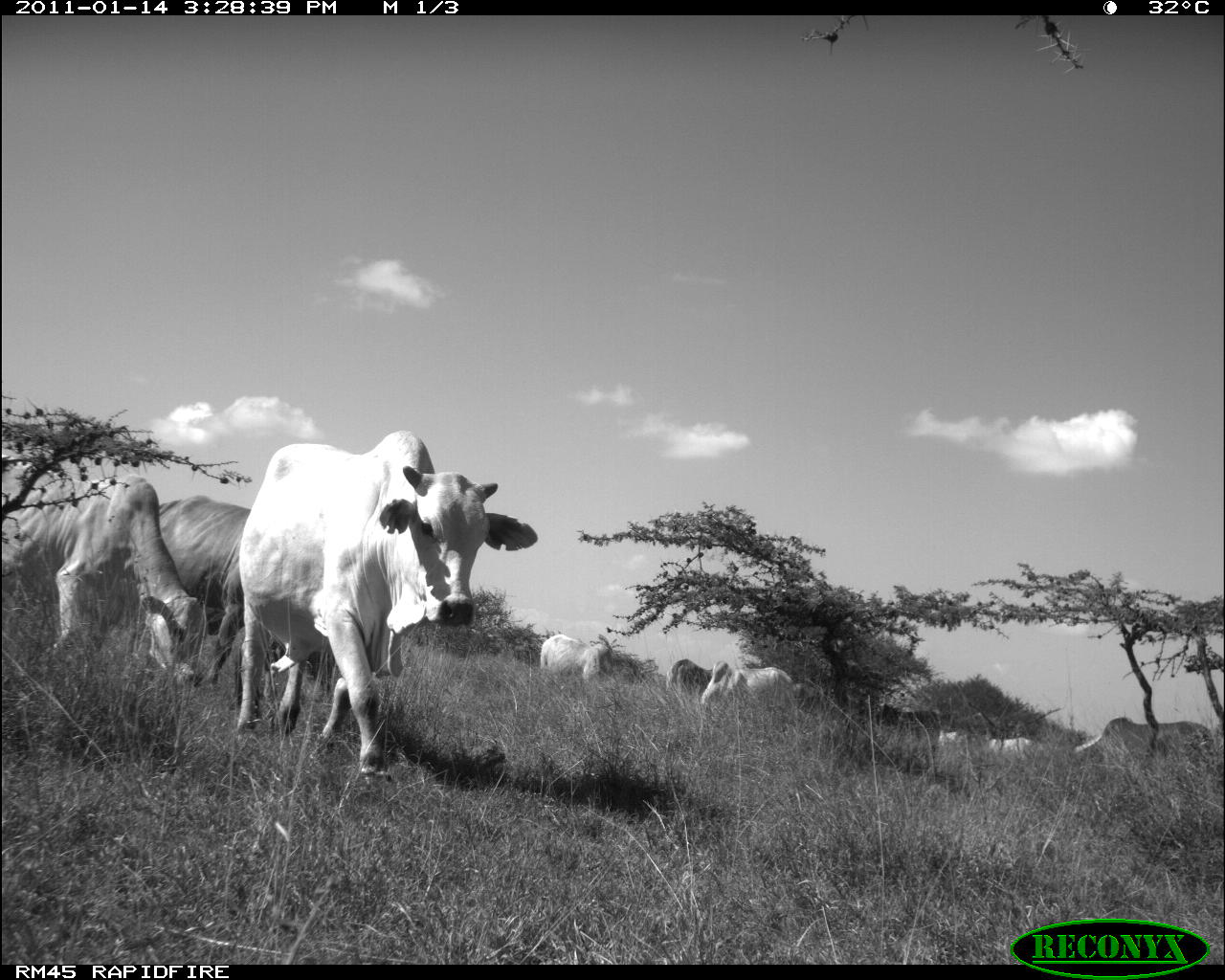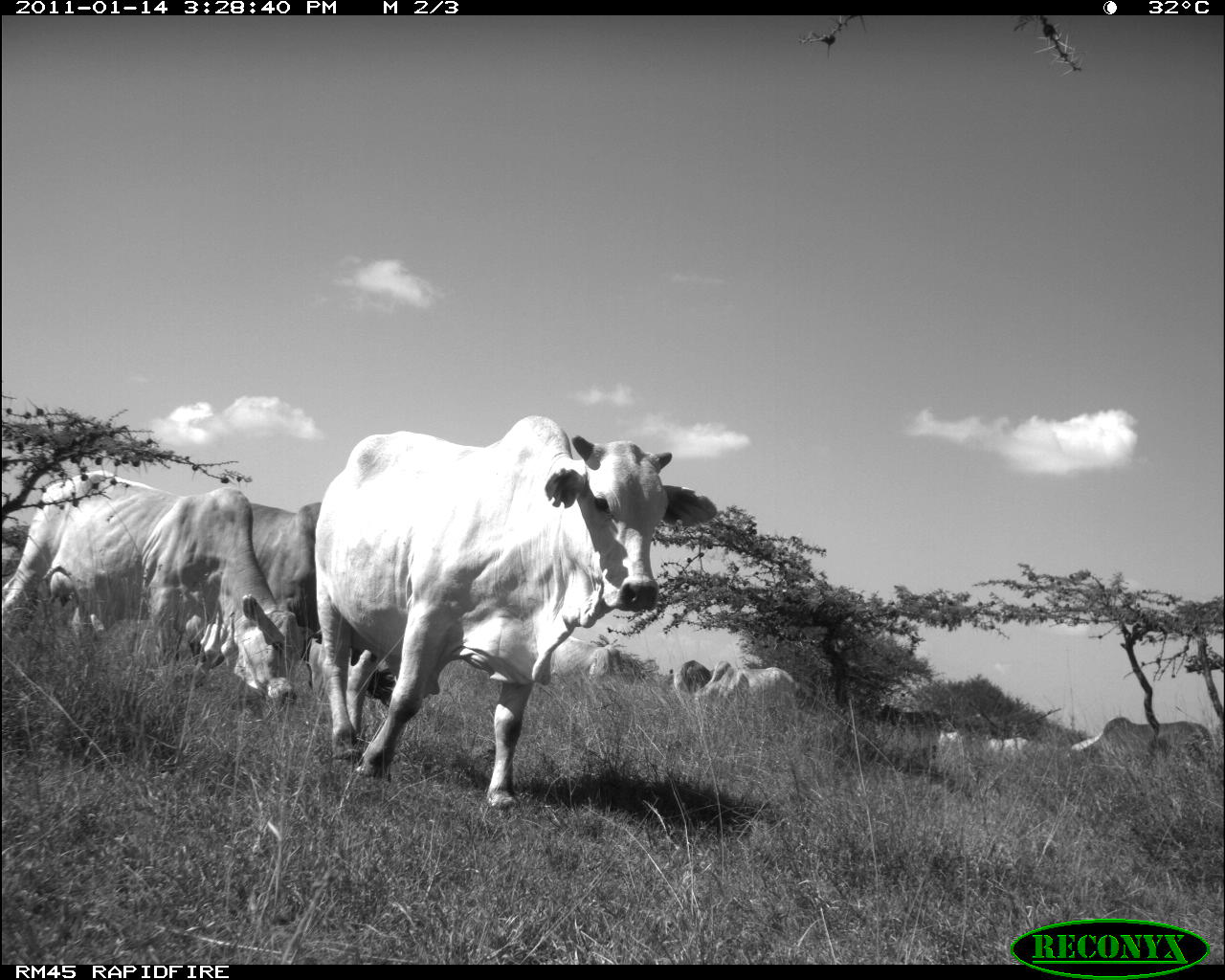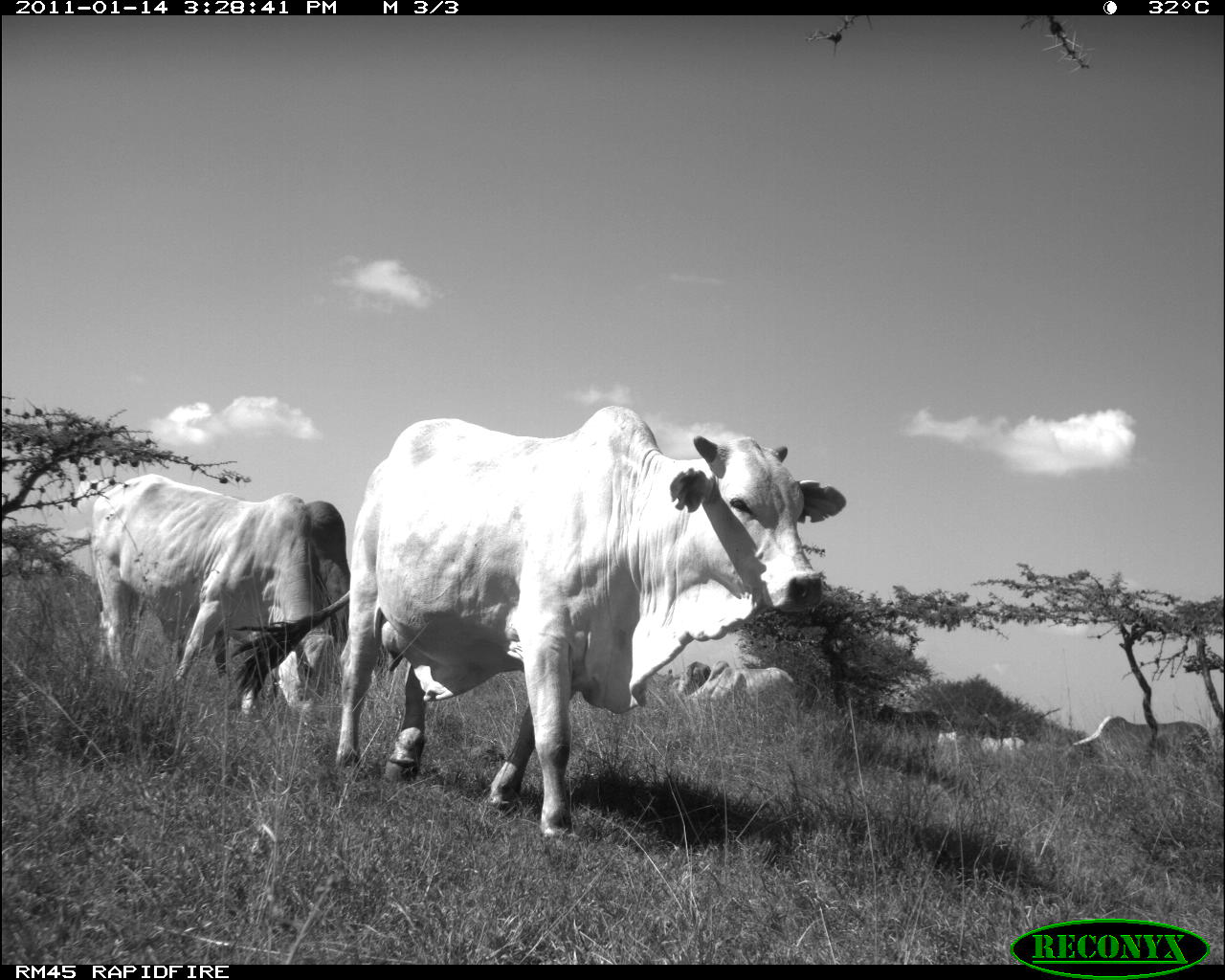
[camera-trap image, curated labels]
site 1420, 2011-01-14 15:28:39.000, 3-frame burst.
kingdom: Animalia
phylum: Chordata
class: Mammalia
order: Artiodactyla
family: Bovidae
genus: Bos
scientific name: Bos taurus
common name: domestic cattle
Bos taurus (domestic cattle), count 9.